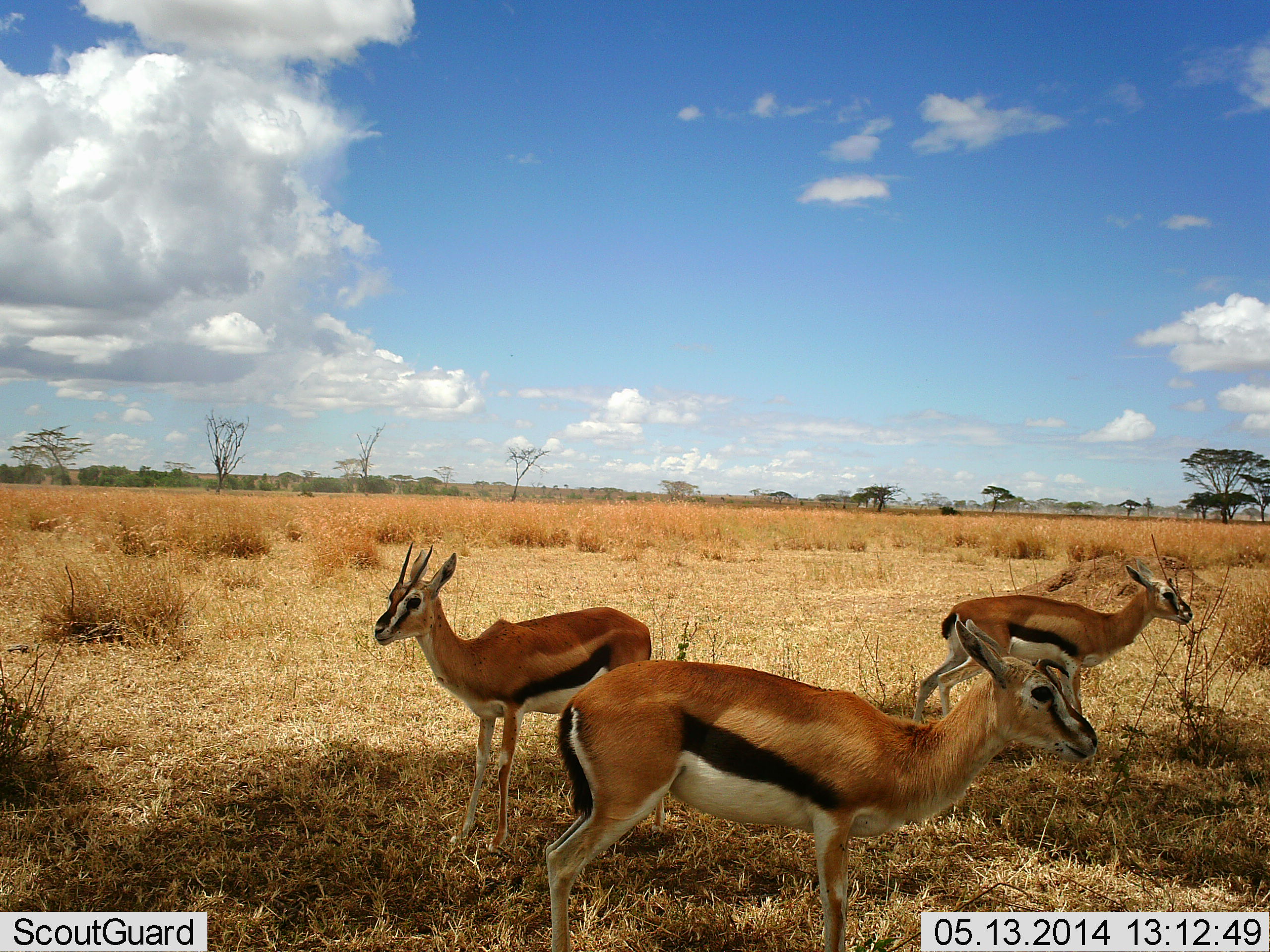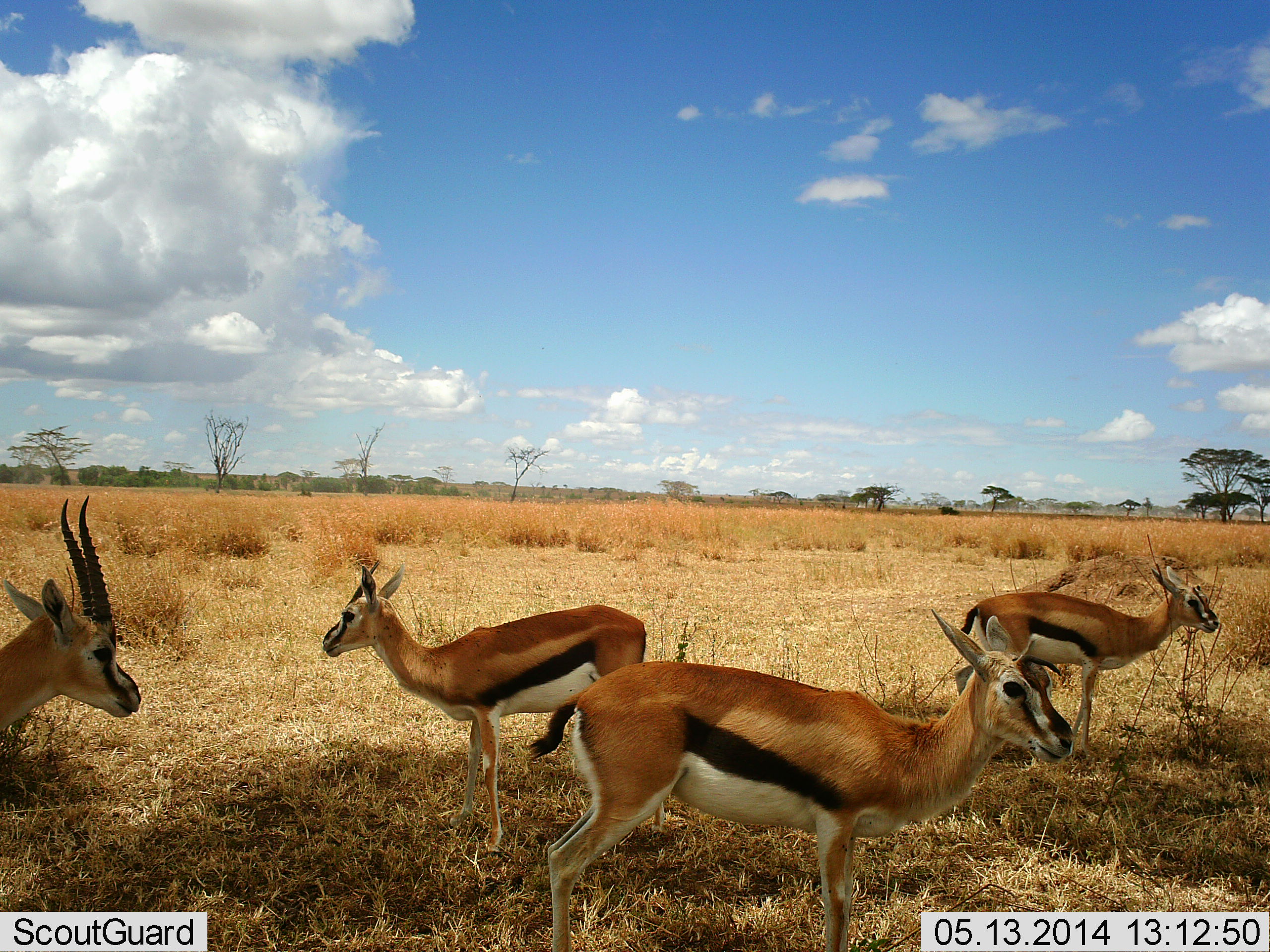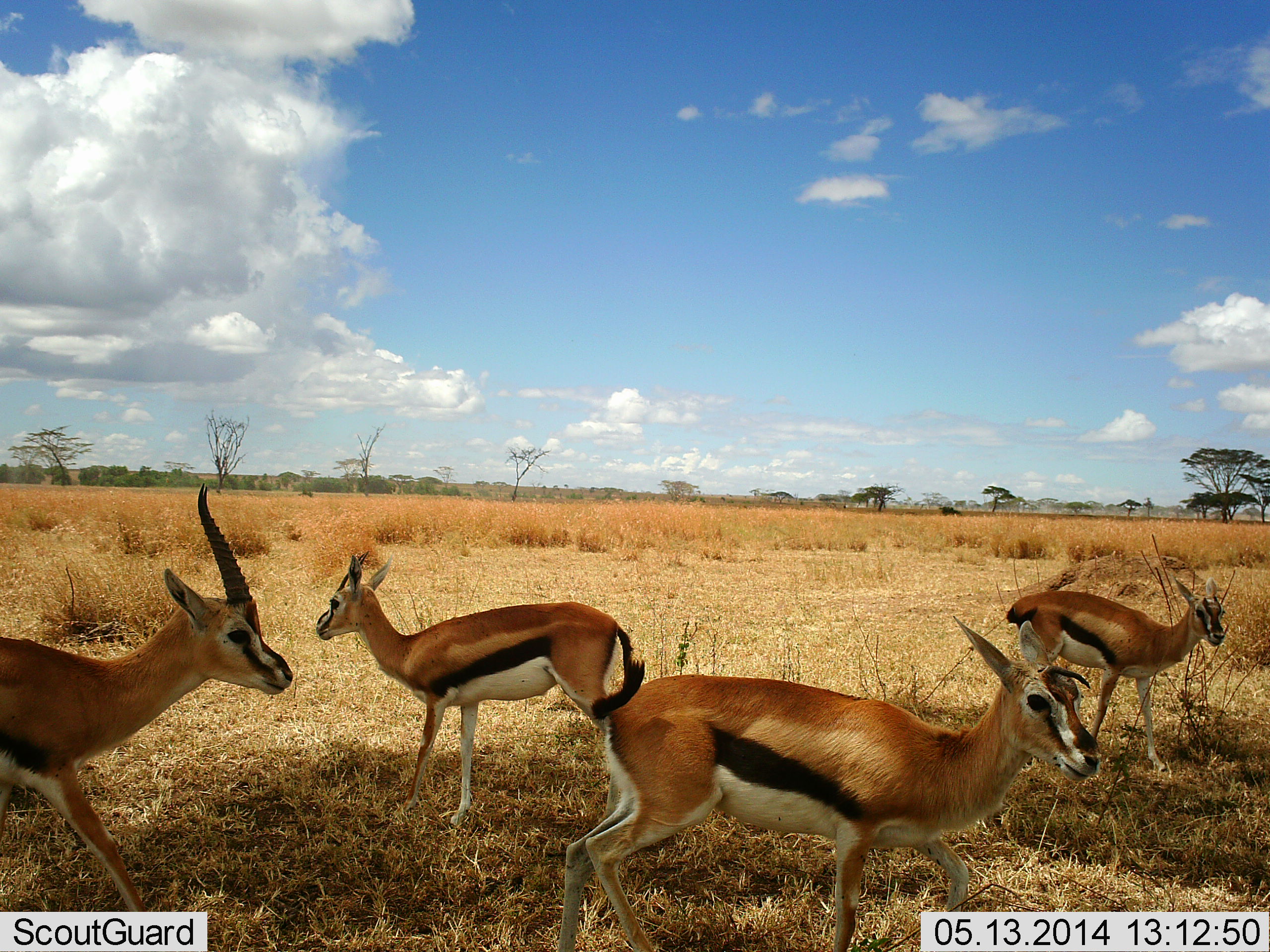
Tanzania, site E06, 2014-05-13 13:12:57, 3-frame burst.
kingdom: Animalia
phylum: Chordata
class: Mammalia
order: Artiodactyla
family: Bovidae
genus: Eudorcas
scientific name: Eudorcas thomsonii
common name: thomson's gazelle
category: gazellethomsons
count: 4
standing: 80%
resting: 0%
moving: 70%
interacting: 0%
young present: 0%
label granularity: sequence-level